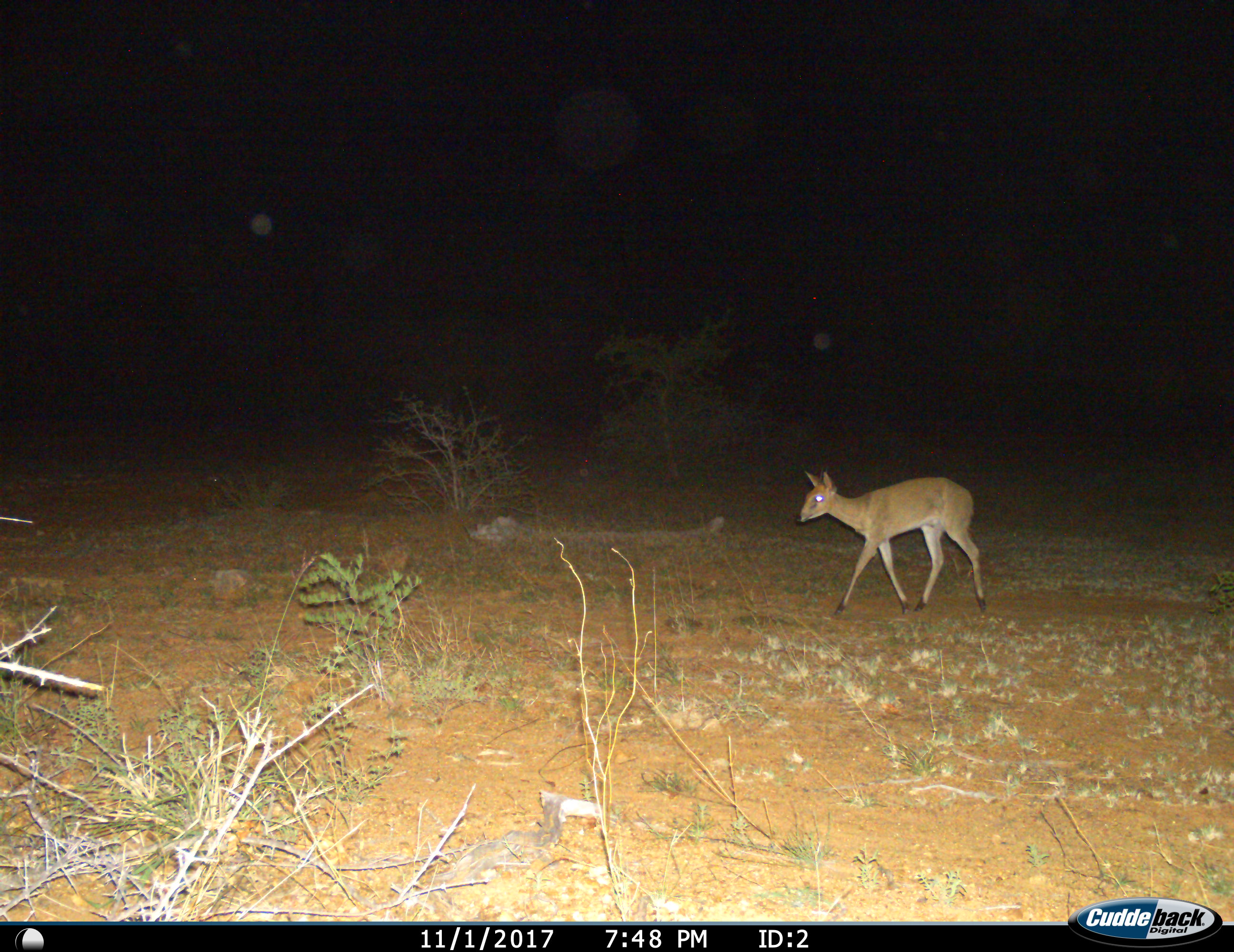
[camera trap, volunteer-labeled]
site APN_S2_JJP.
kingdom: Animalia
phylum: Chordata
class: Mammalia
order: Artiodactyla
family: Bovidae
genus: Sylvicapra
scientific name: Sylvicapra grimmia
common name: common duiker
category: duikercommongrey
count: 1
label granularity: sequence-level